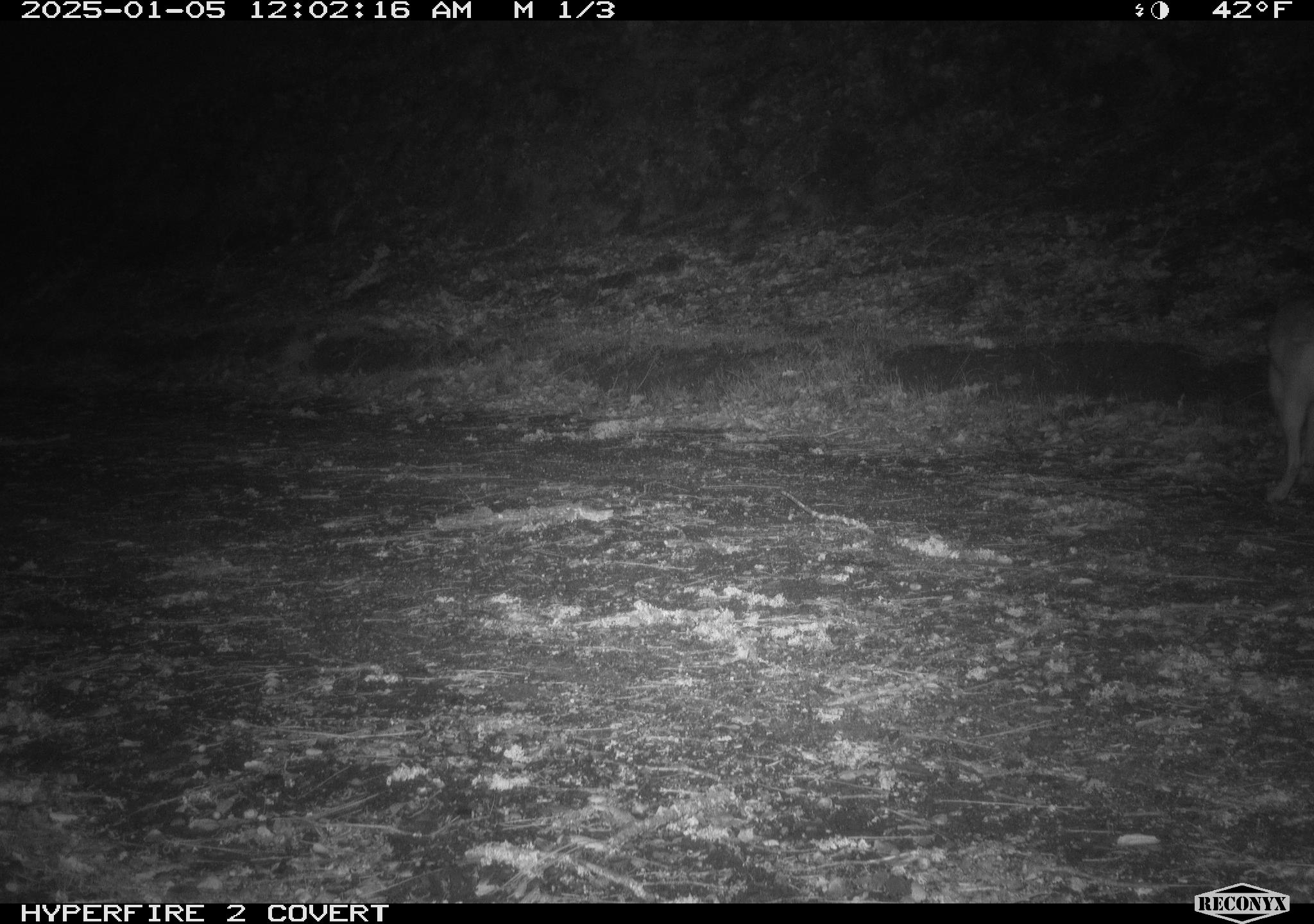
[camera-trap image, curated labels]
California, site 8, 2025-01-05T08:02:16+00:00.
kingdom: Animalia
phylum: Chordata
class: Mammalia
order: Carnivora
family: Canidae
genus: Canis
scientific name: Canis latrans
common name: coyote